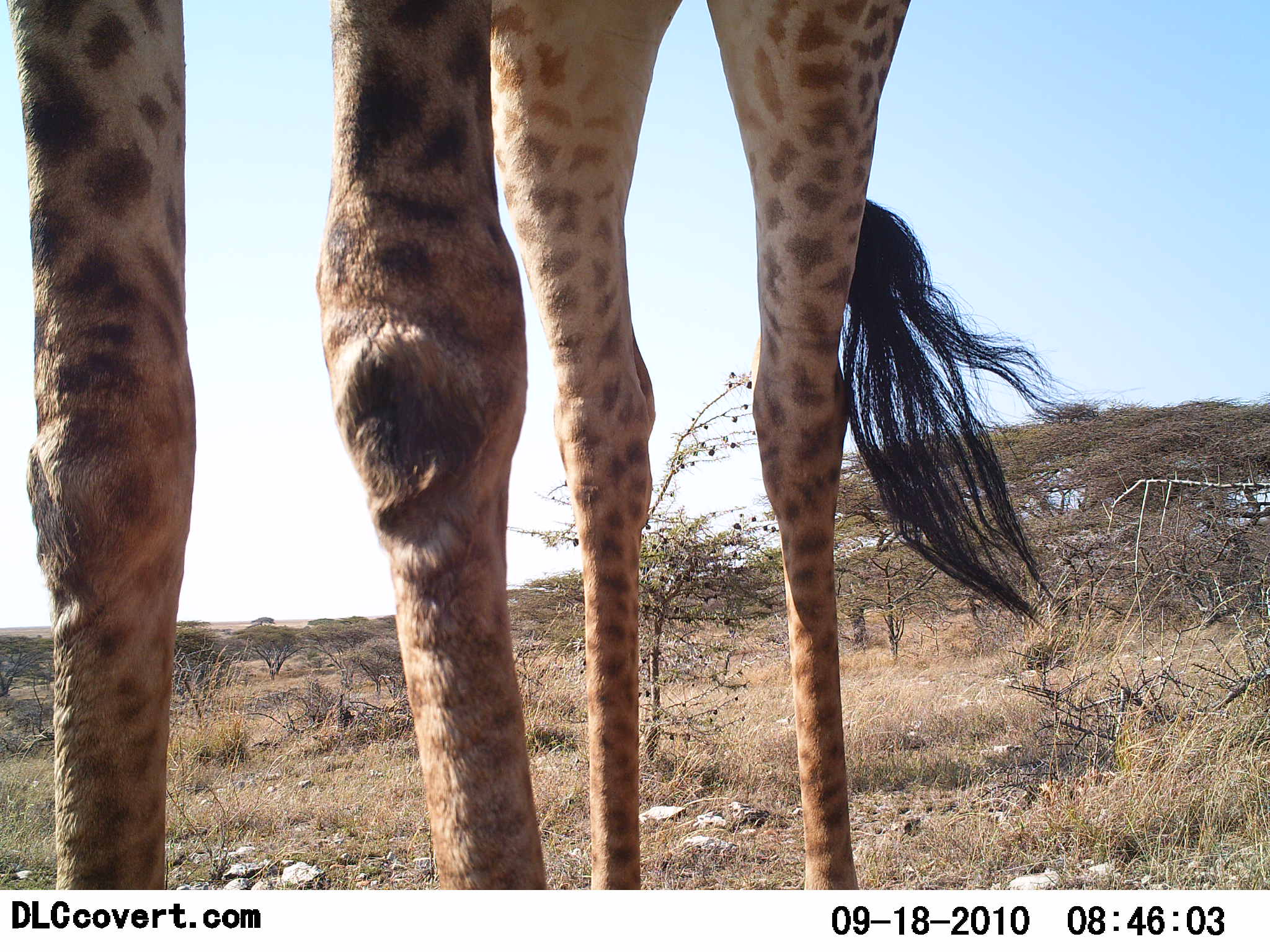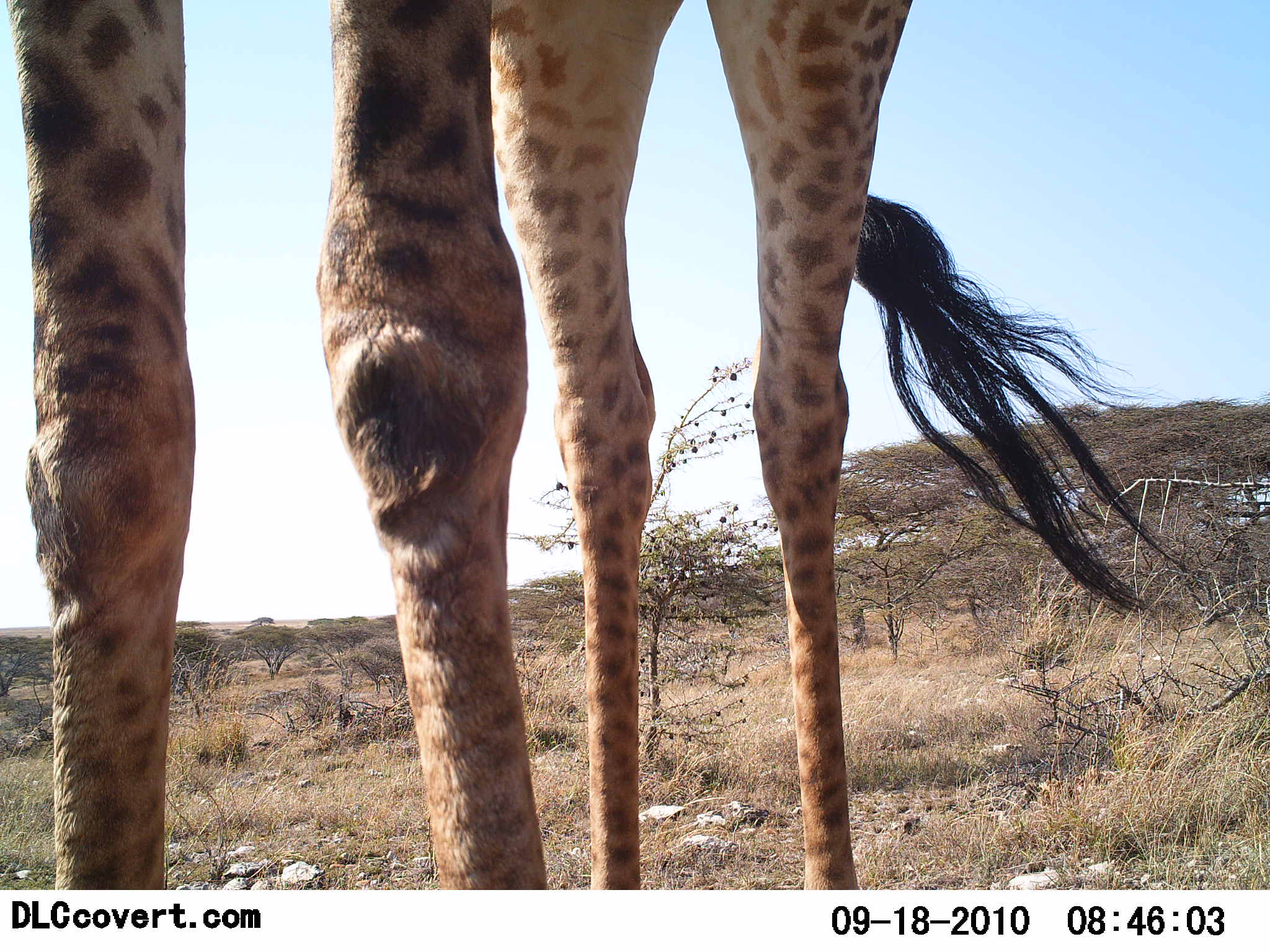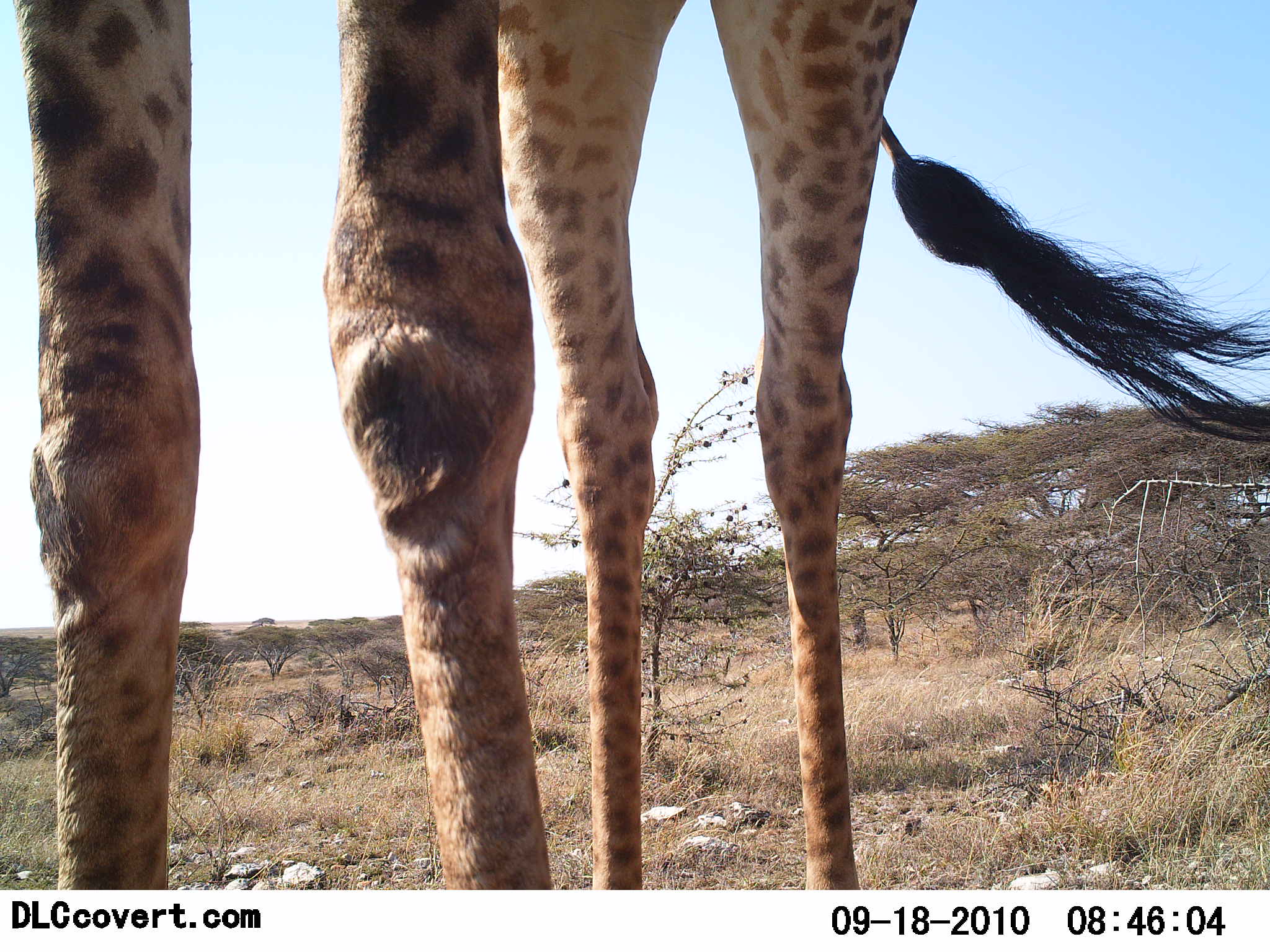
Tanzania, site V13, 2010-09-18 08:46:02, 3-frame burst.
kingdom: Animalia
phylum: Chordata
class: Mammalia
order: Artiodactyla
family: Giraffidae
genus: Giraffa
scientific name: Giraffa camelopardalis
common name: giraffe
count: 1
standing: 100%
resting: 0%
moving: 0%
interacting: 0%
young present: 0%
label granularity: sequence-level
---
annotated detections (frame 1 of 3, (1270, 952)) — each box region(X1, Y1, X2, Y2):
animal: region(2, 2, 1088, 891)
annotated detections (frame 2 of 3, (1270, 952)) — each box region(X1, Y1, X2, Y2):
animal: region(0, 1, 1194, 889)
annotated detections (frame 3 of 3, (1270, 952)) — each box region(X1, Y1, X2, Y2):
animal: region(13, 0, 1269, 891)